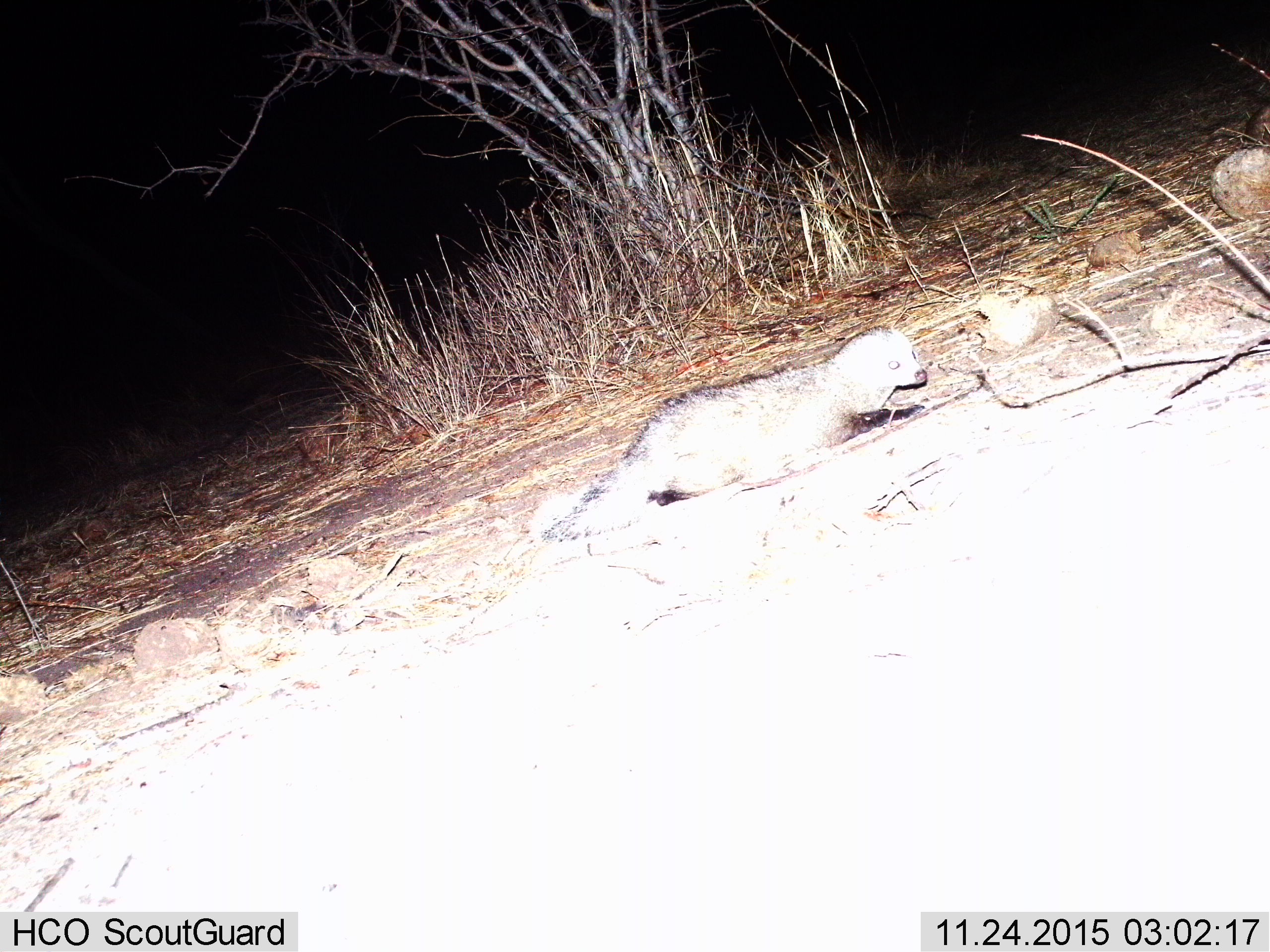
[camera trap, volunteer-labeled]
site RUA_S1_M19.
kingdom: Animalia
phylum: Chordata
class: Mammalia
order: Carnivora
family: Herpestidae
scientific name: Herpestidae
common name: mongoose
Mongoose (Herpestidae), count 1. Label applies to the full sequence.